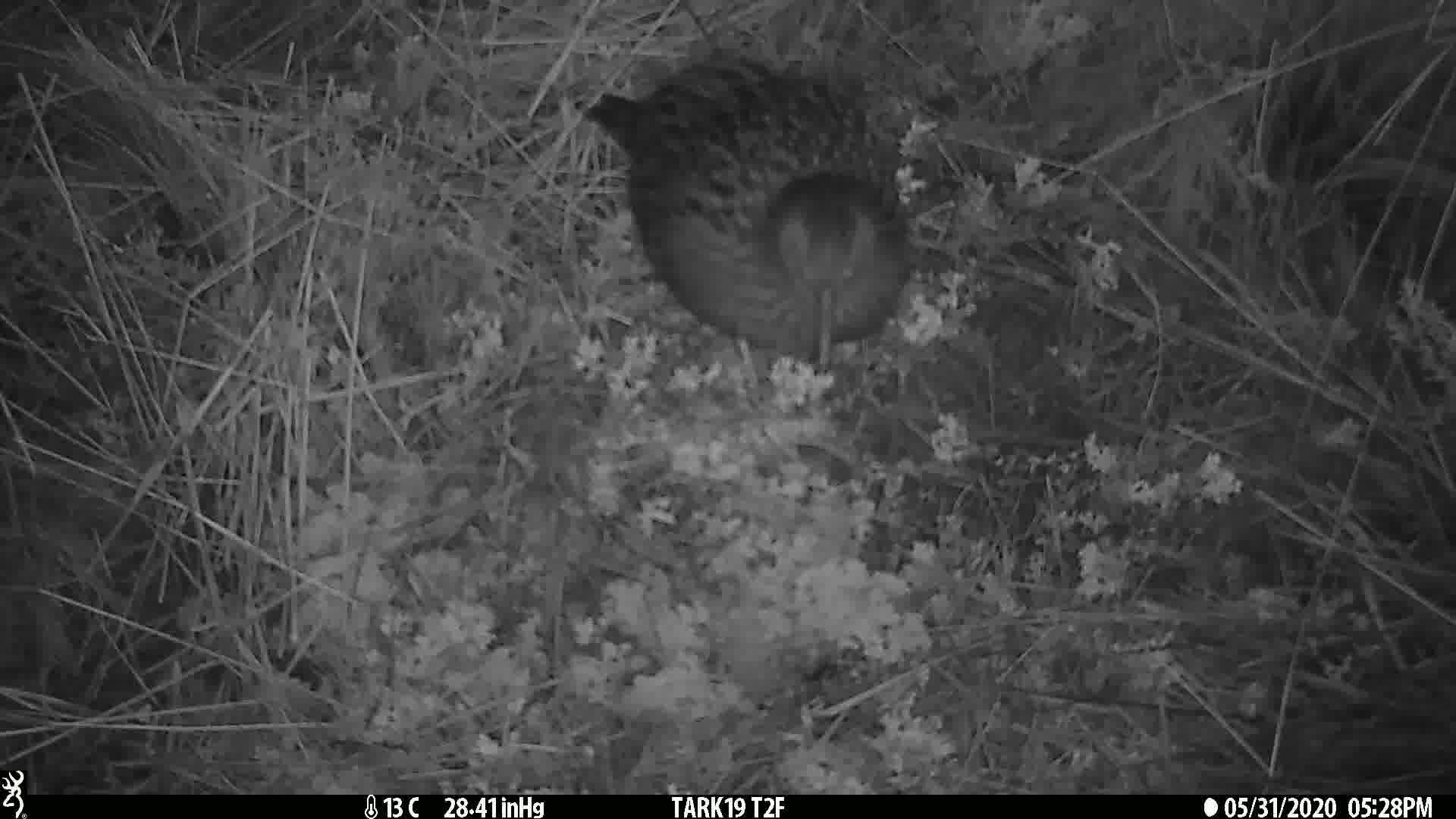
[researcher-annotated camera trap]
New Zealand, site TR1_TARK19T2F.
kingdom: Animalia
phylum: Chordata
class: Aves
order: Gruiformes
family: Rallidae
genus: Gallirallus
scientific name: Gallirallus australis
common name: weka